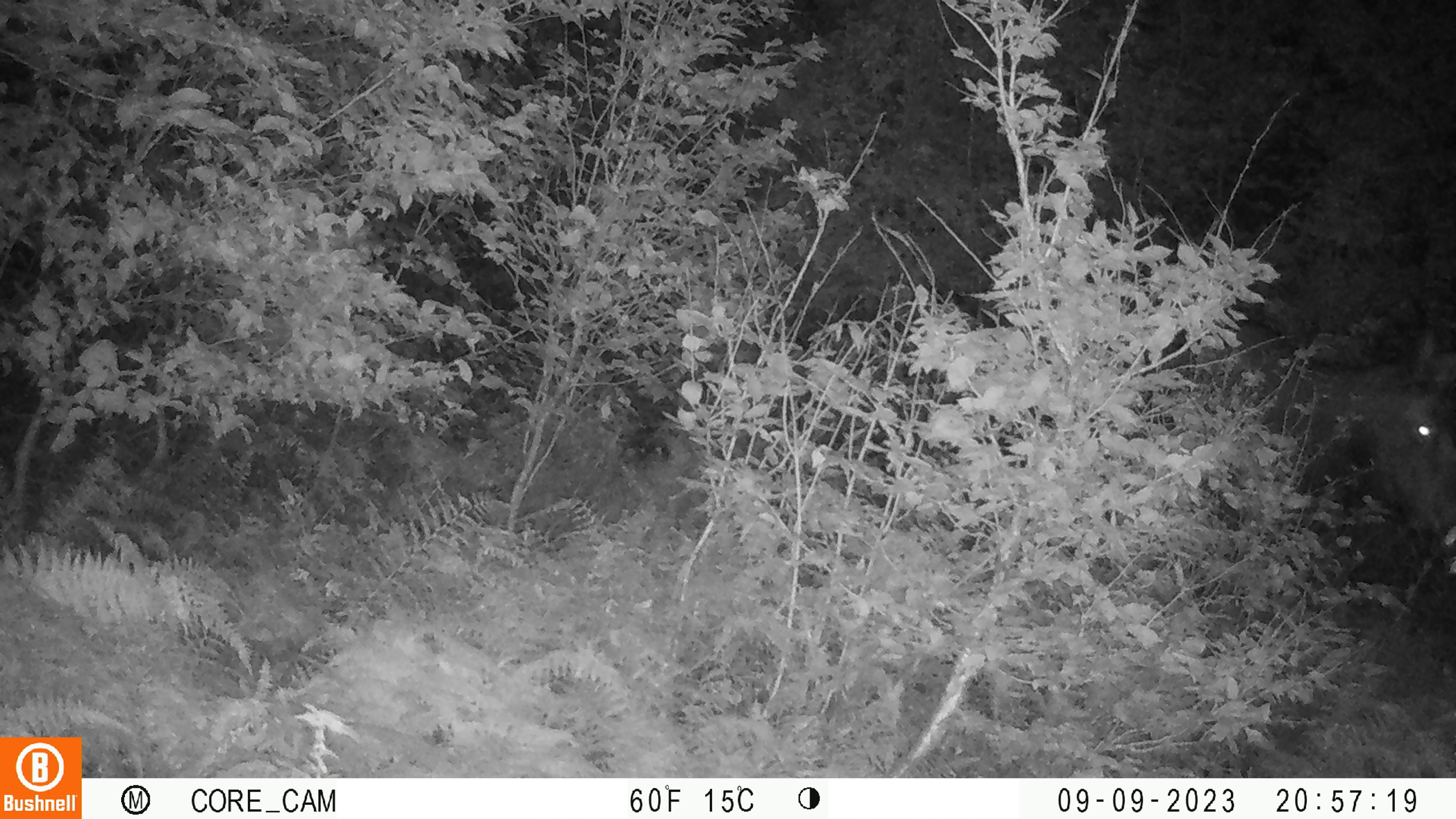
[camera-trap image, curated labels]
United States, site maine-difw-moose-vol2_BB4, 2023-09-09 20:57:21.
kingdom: Animalia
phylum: Chordata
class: Mammalia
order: Artiodactyla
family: Cervidae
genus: Alces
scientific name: Alces alces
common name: moose